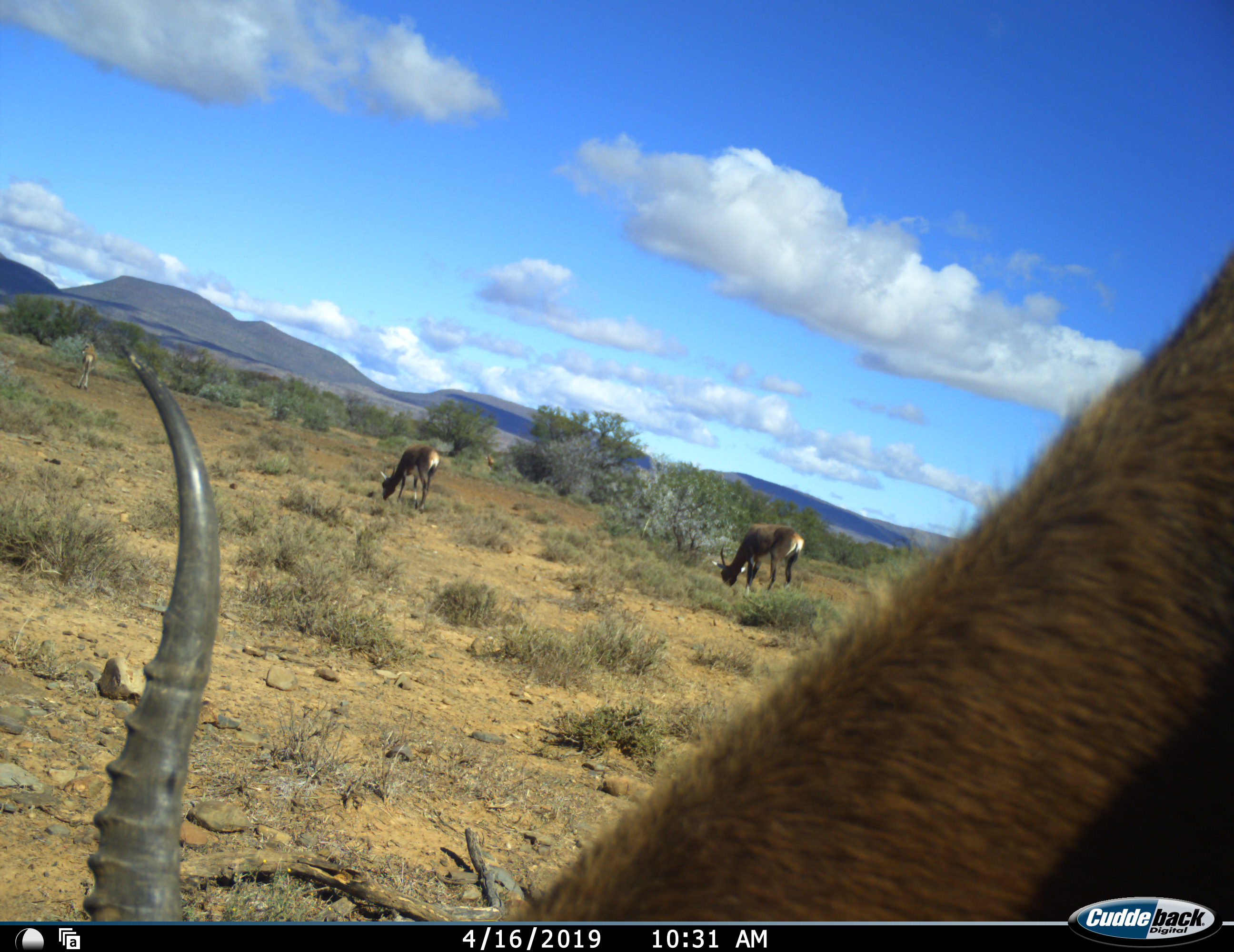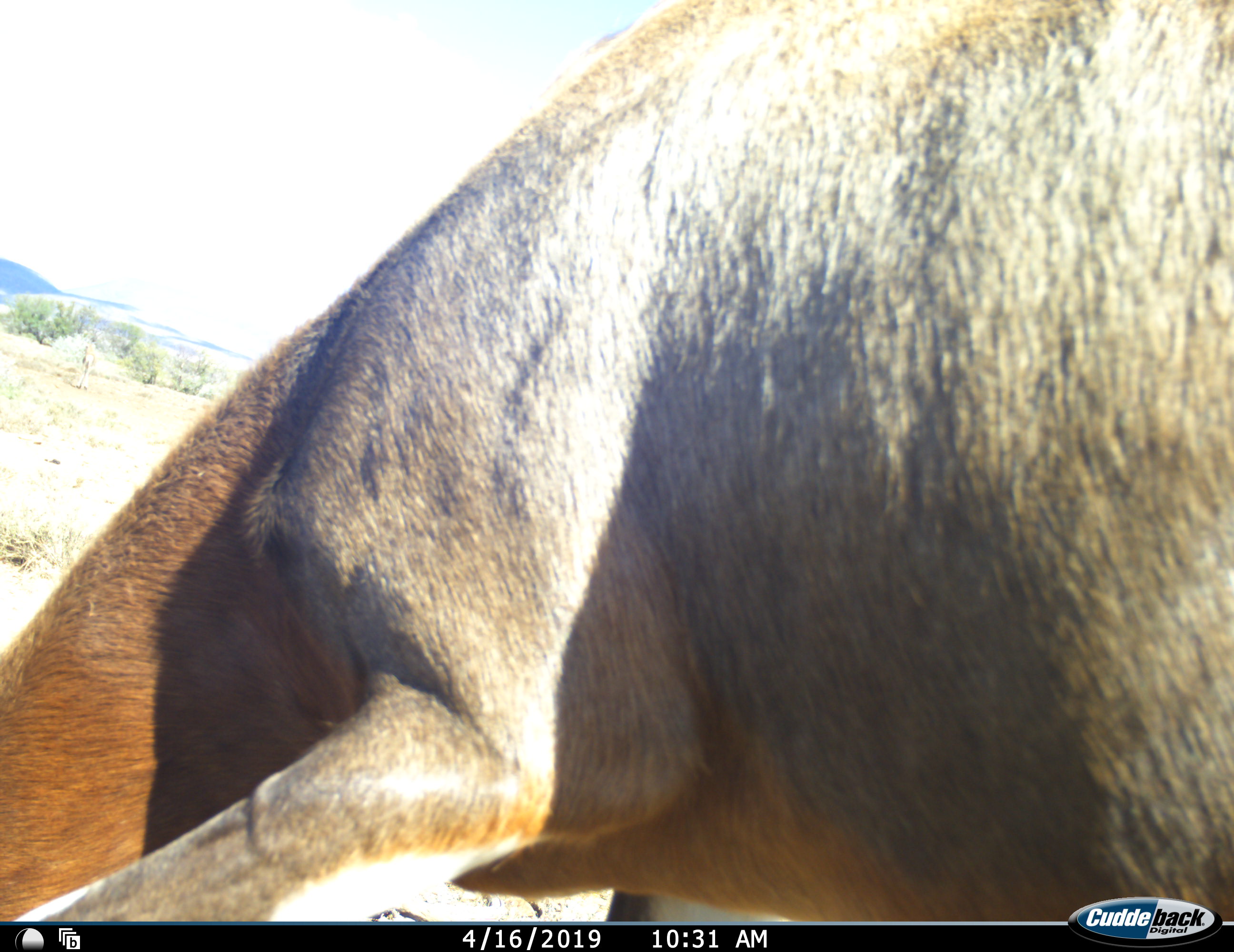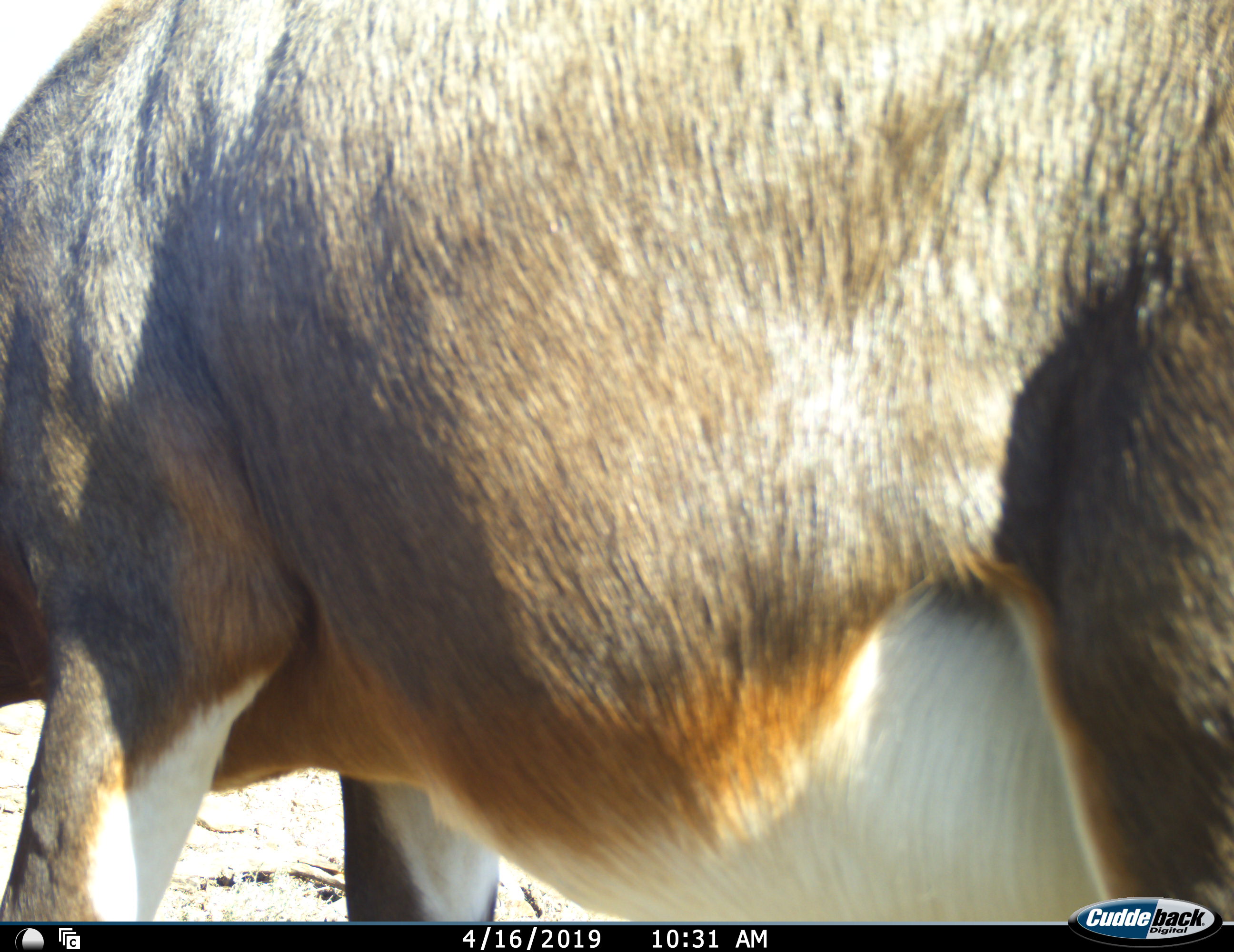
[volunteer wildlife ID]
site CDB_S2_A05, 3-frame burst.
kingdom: Animalia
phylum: Chordata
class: Mammalia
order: Artiodactyla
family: Bovidae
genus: Damaliscus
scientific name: Damaliscus pygargus phillipsi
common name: blesbok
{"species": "blesbok (Damaliscus pygargus phillipsi)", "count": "4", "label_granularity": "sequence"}